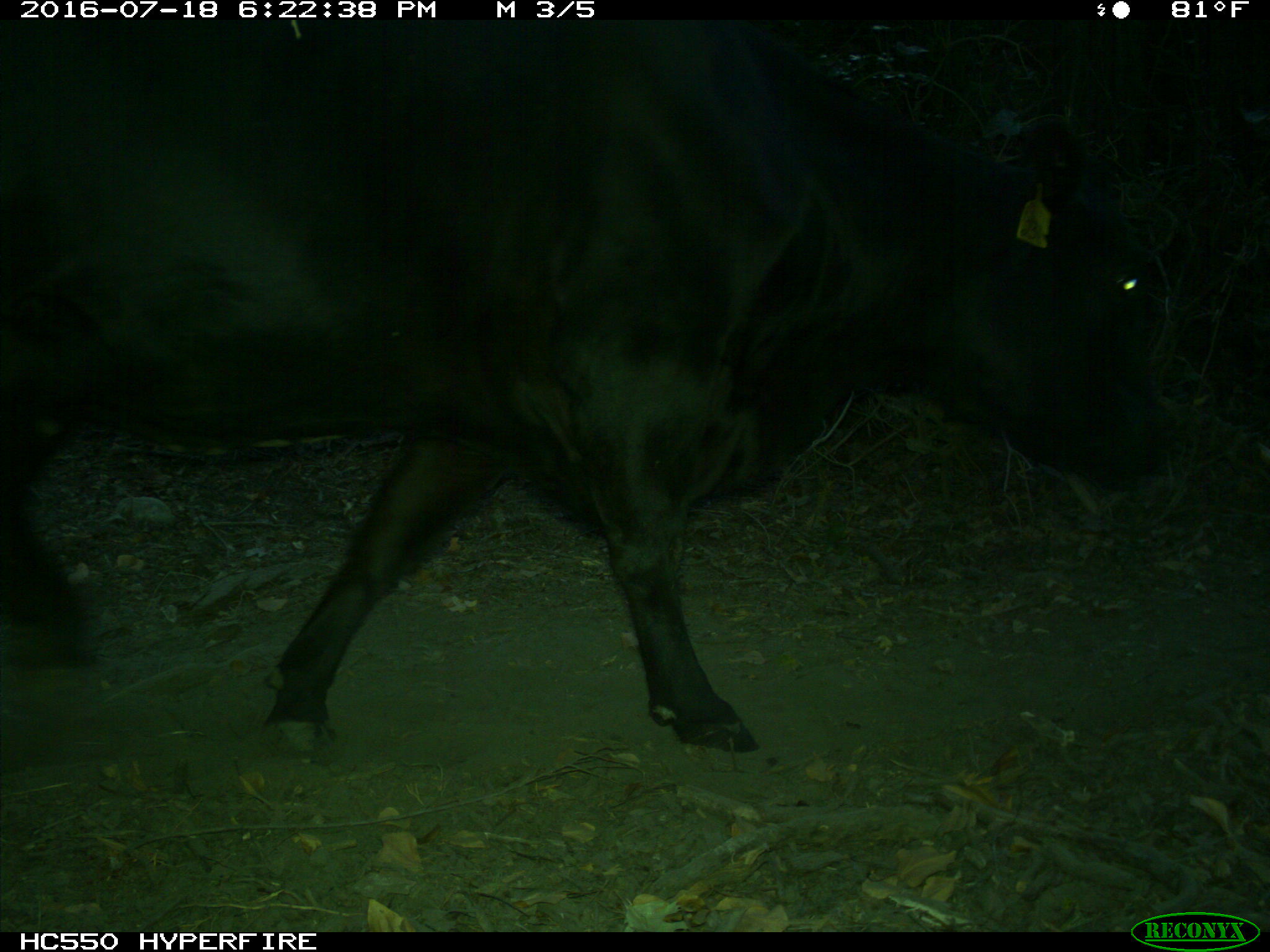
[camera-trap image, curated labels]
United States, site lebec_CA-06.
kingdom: Animalia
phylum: Chordata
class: Mammalia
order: Artiodactyla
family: Bovidae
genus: Bos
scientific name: Bos taurus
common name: domestic cow